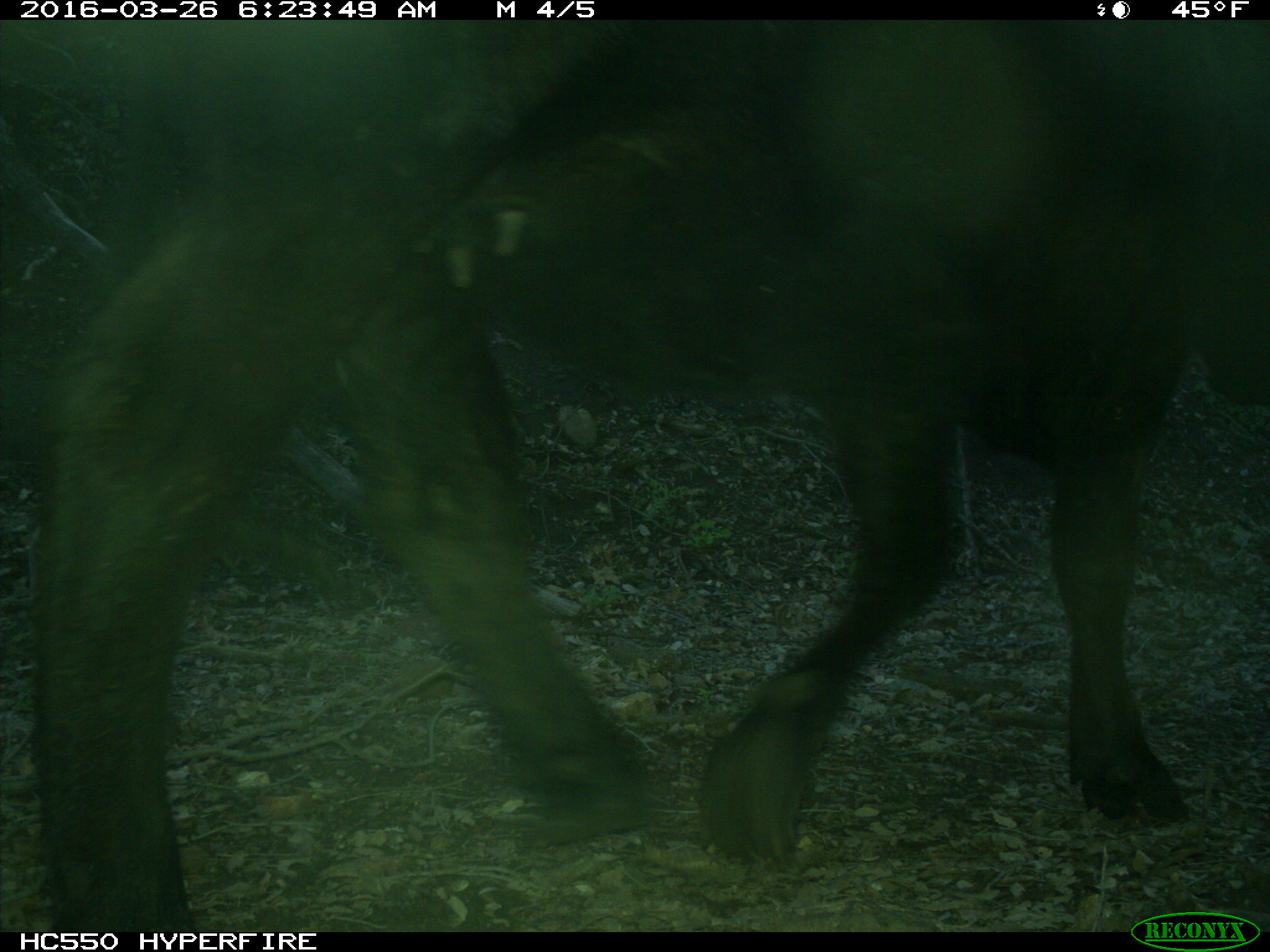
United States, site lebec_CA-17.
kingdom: Animalia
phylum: Chordata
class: Mammalia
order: Artiodactyla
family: Bovidae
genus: Bos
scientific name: Bos taurus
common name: domestic cow